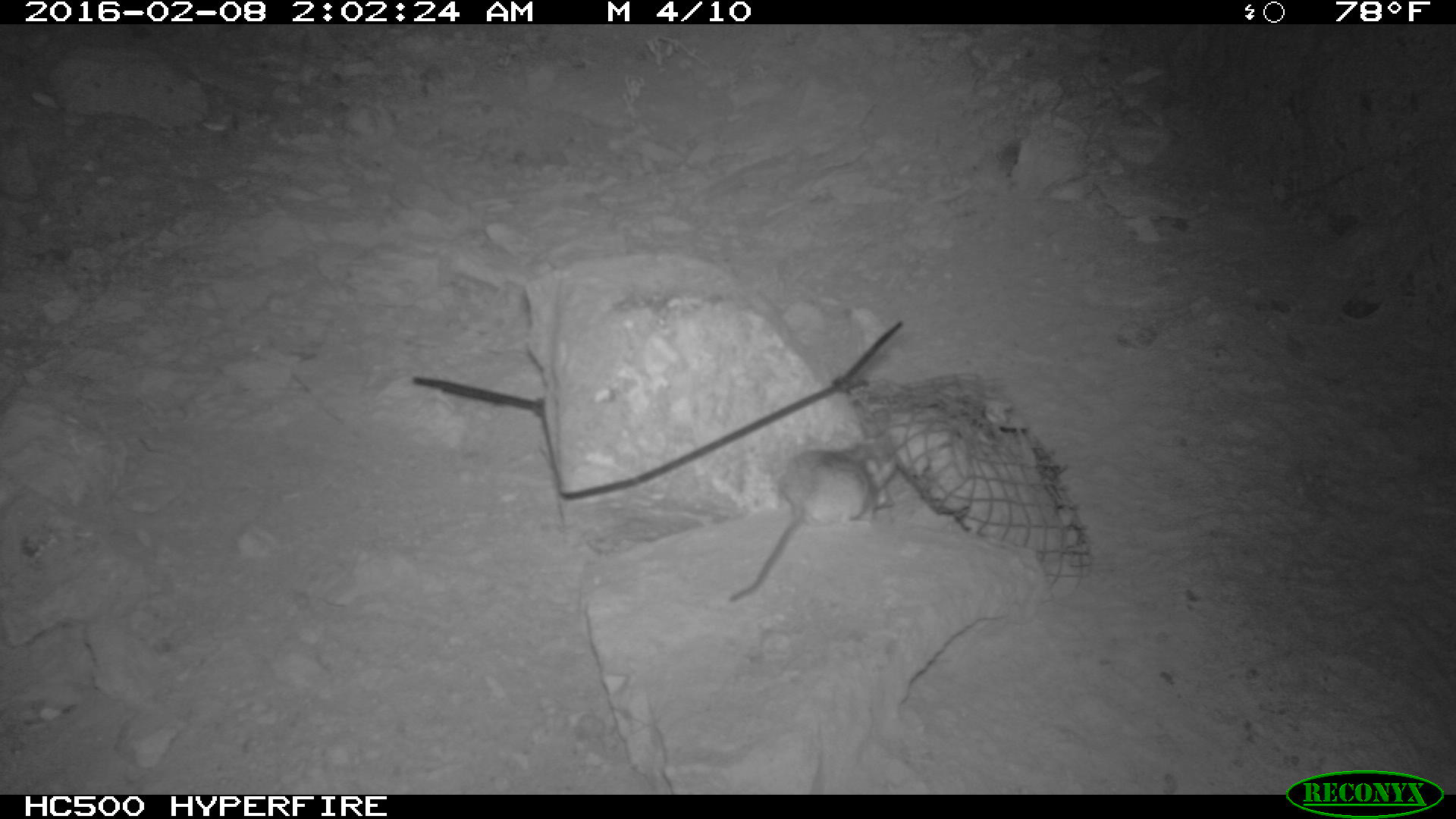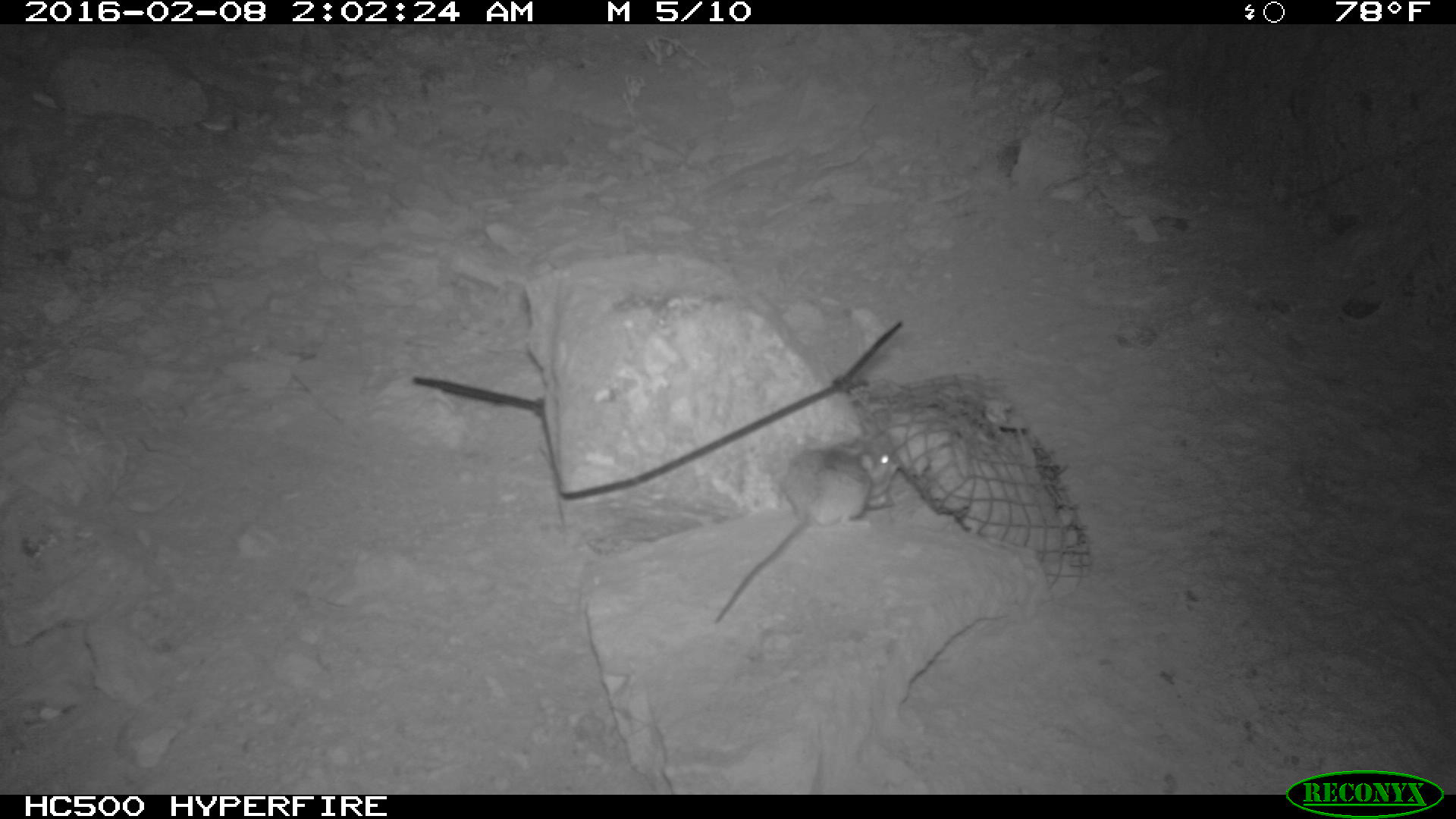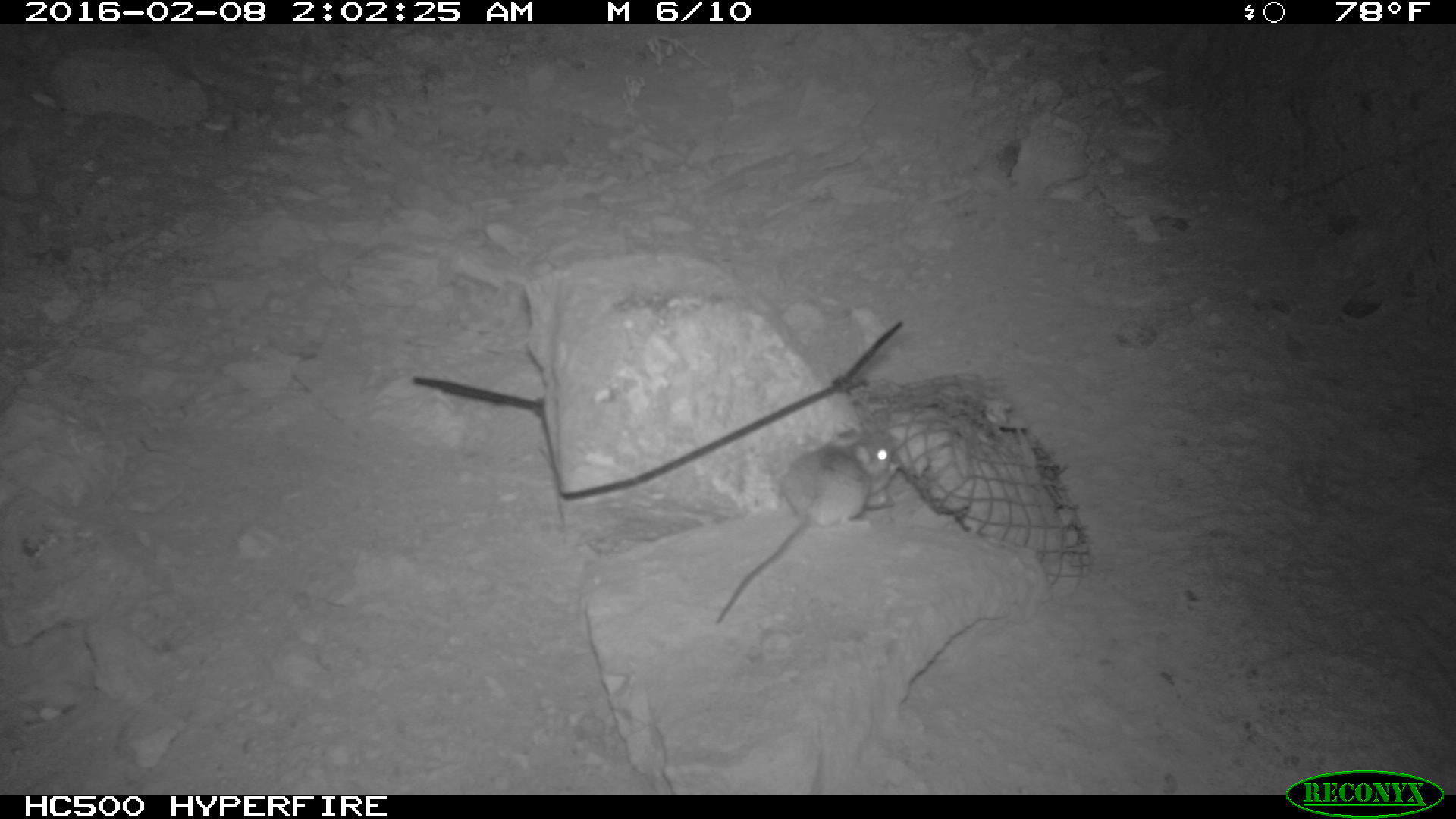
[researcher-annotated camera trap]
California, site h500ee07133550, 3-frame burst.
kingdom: Animalia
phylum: Chordata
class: Mammalia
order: Rodentia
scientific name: Rodentia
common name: rodent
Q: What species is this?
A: Rodent (Rodentia).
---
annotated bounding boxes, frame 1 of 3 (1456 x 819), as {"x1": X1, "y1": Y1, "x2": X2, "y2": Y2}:
rodent: {"x1": 728, "y1": 445, "x2": 874, "y2": 599}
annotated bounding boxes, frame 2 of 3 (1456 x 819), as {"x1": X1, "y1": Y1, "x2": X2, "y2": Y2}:
rodent: {"x1": 711, "y1": 425, "x2": 901, "y2": 629}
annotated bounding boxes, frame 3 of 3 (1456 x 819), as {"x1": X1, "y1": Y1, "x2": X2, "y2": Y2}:
rodent: {"x1": 712, "y1": 426, "x2": 899, "y2": 625}